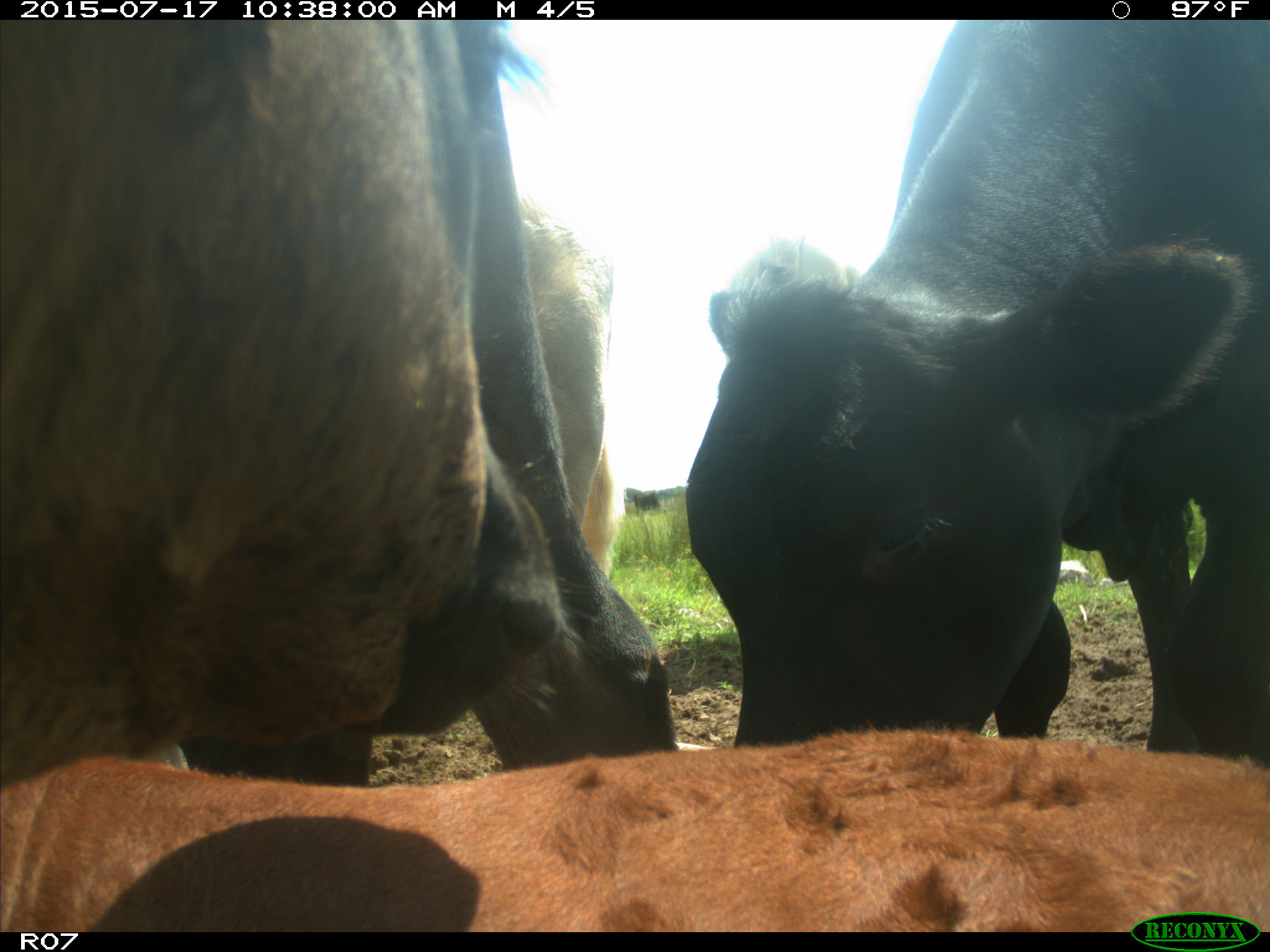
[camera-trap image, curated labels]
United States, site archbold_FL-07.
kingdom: Animalia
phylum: Chordata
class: Mammalia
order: Artiodactyla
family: Bovidae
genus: Bos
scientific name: Bos taurus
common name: domestic cow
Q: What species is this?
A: Bos taurus (domestic cow).